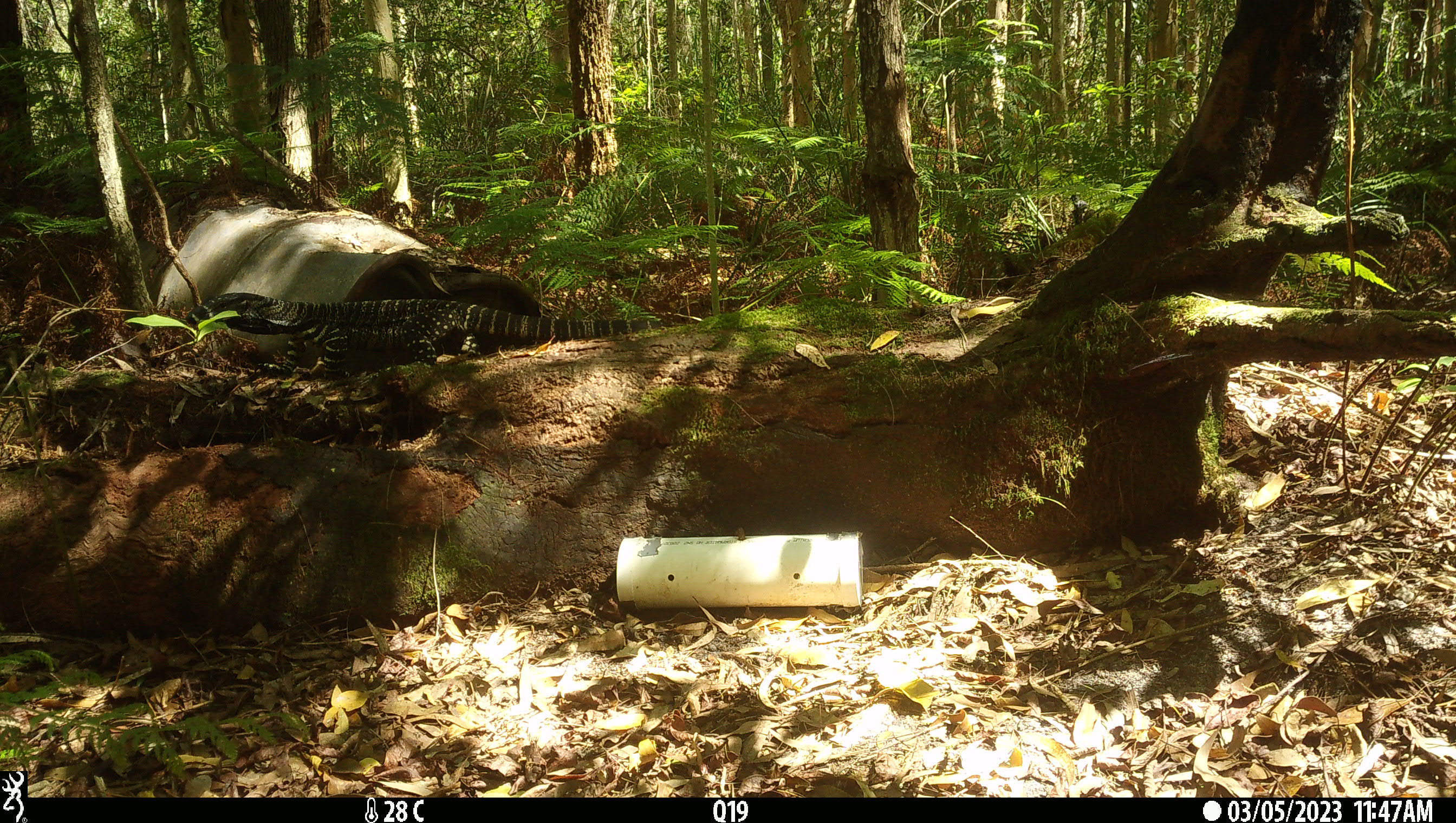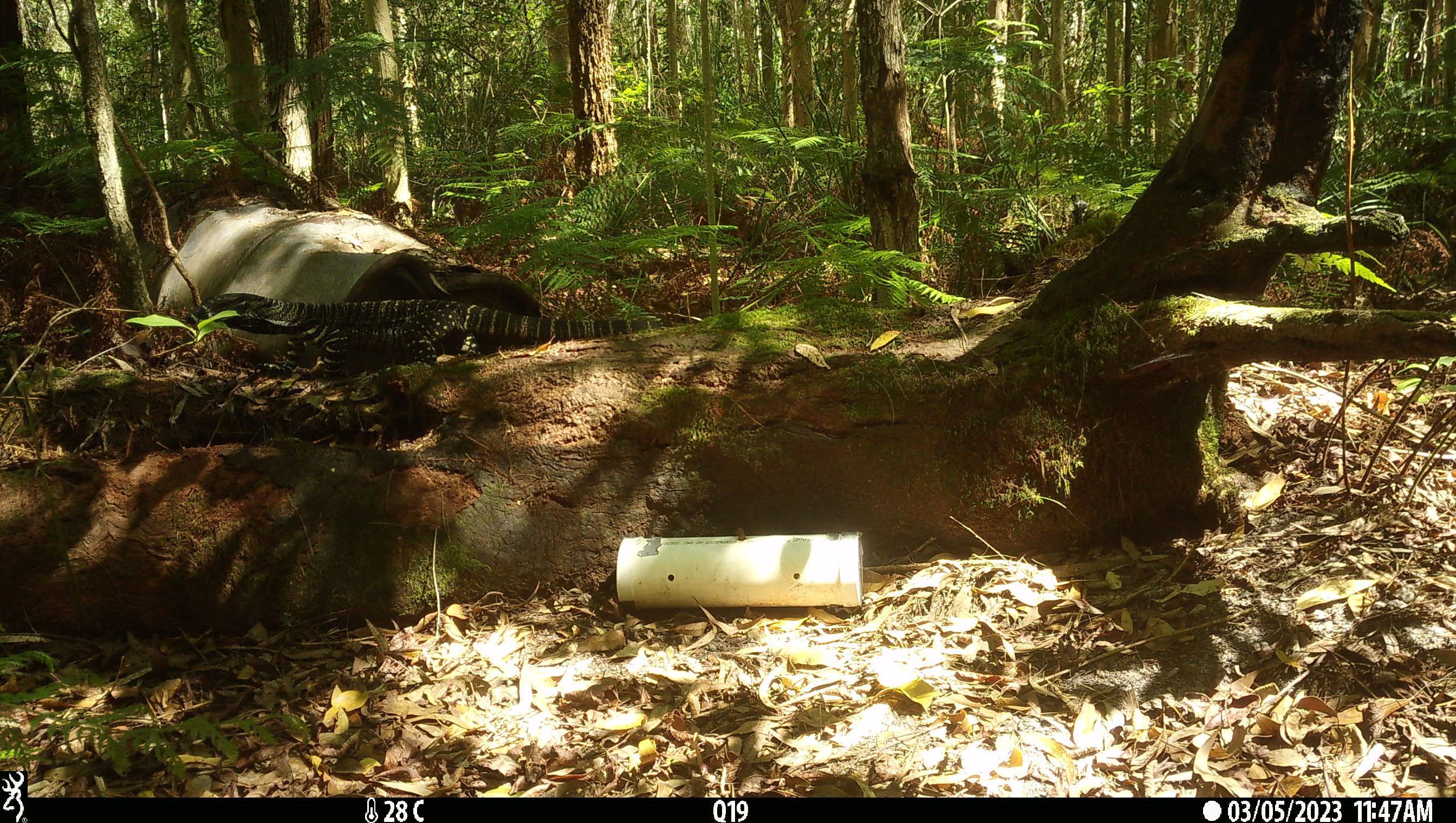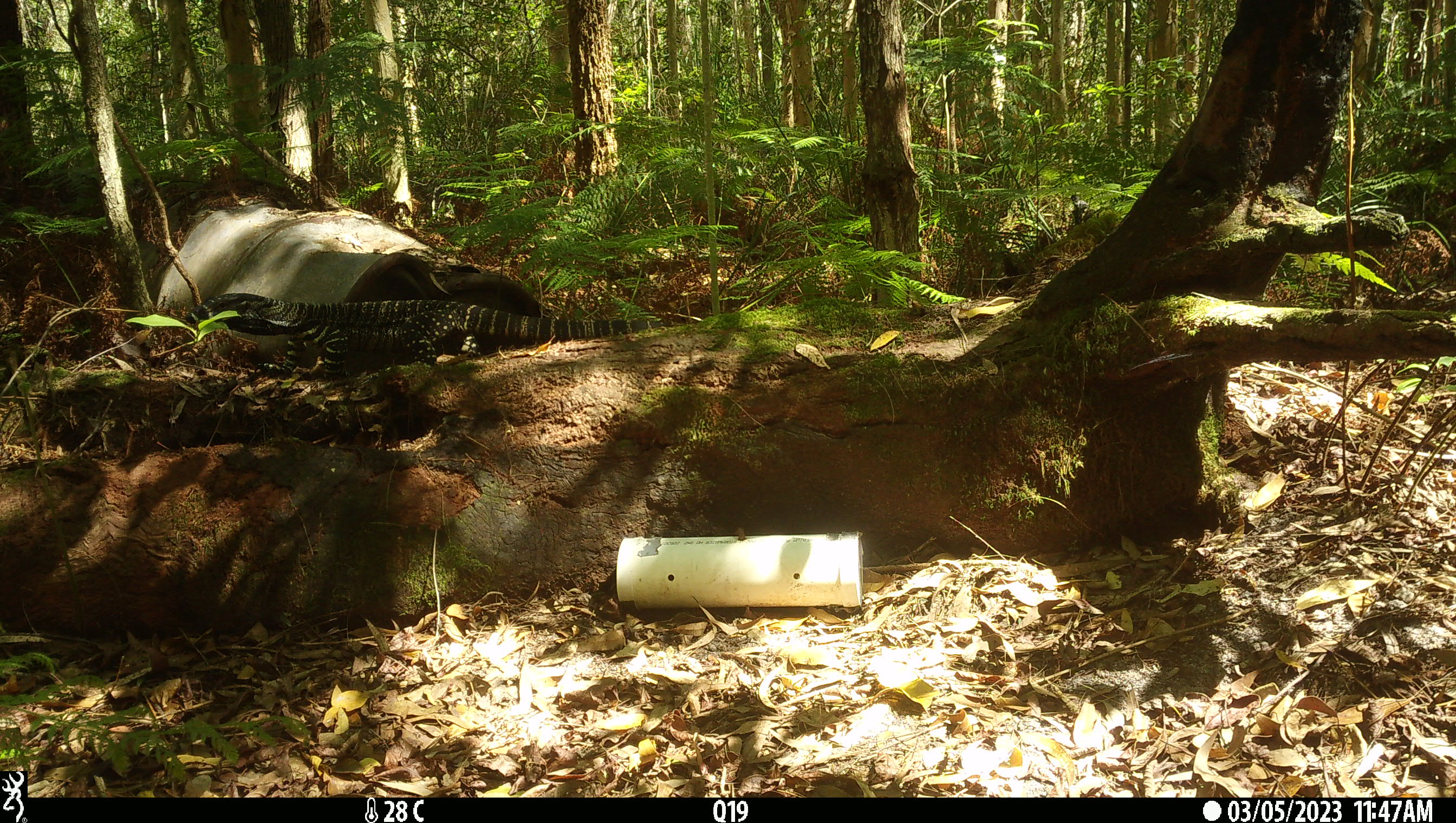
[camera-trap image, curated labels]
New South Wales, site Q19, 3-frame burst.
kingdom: Animalia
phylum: Chordata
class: Reptilia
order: Squamata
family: Varanidae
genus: Varanus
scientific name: Varanus varius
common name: lace monitor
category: goanna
Goanna (lace monitor) (Varanus varius).